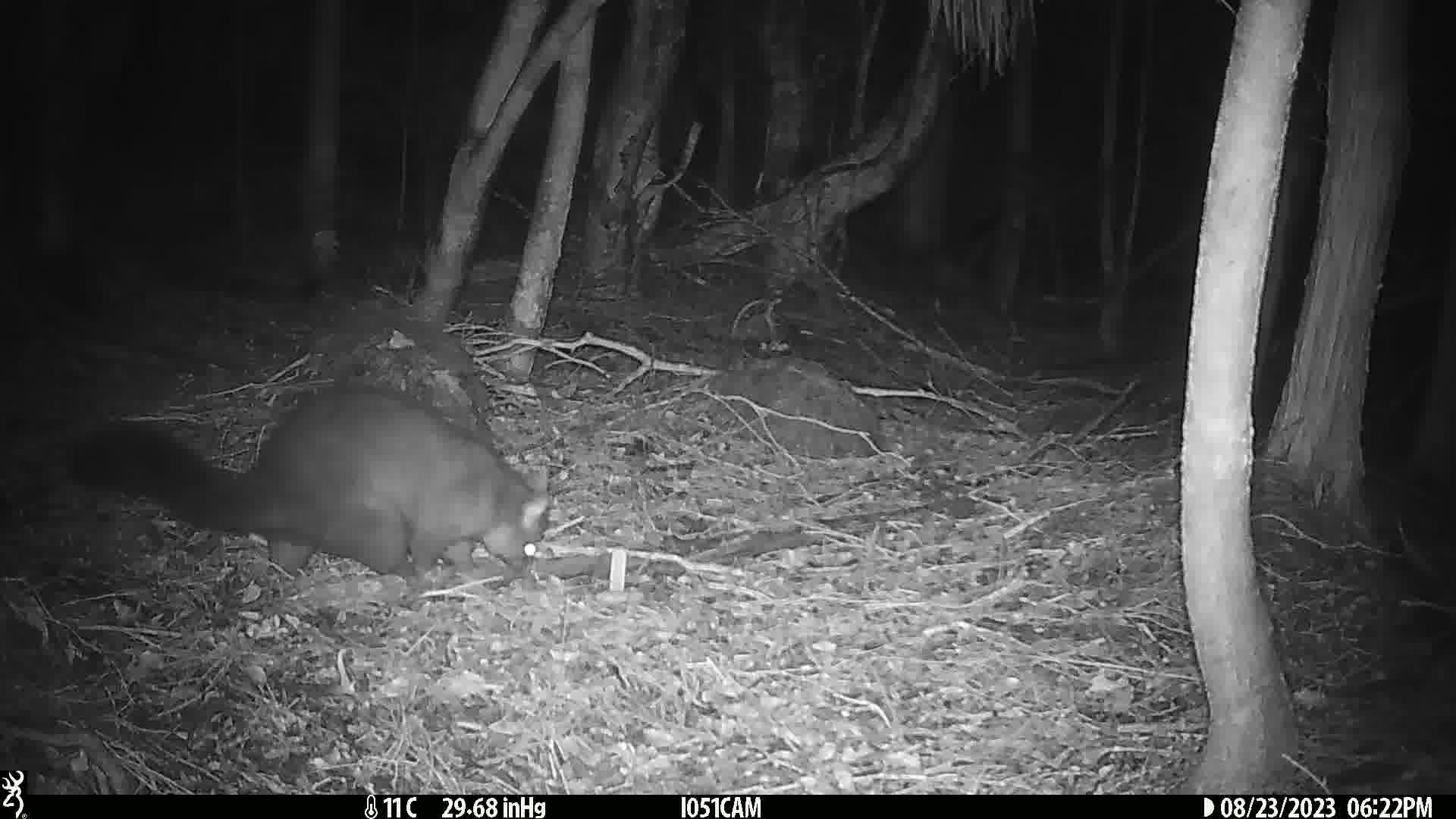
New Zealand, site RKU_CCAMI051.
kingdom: Animalia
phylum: Chordata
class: Mammalia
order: Diprotodontia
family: Phalangeridae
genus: Trichosurus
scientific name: Trichosurus vulpecula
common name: common brushtail possum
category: possum